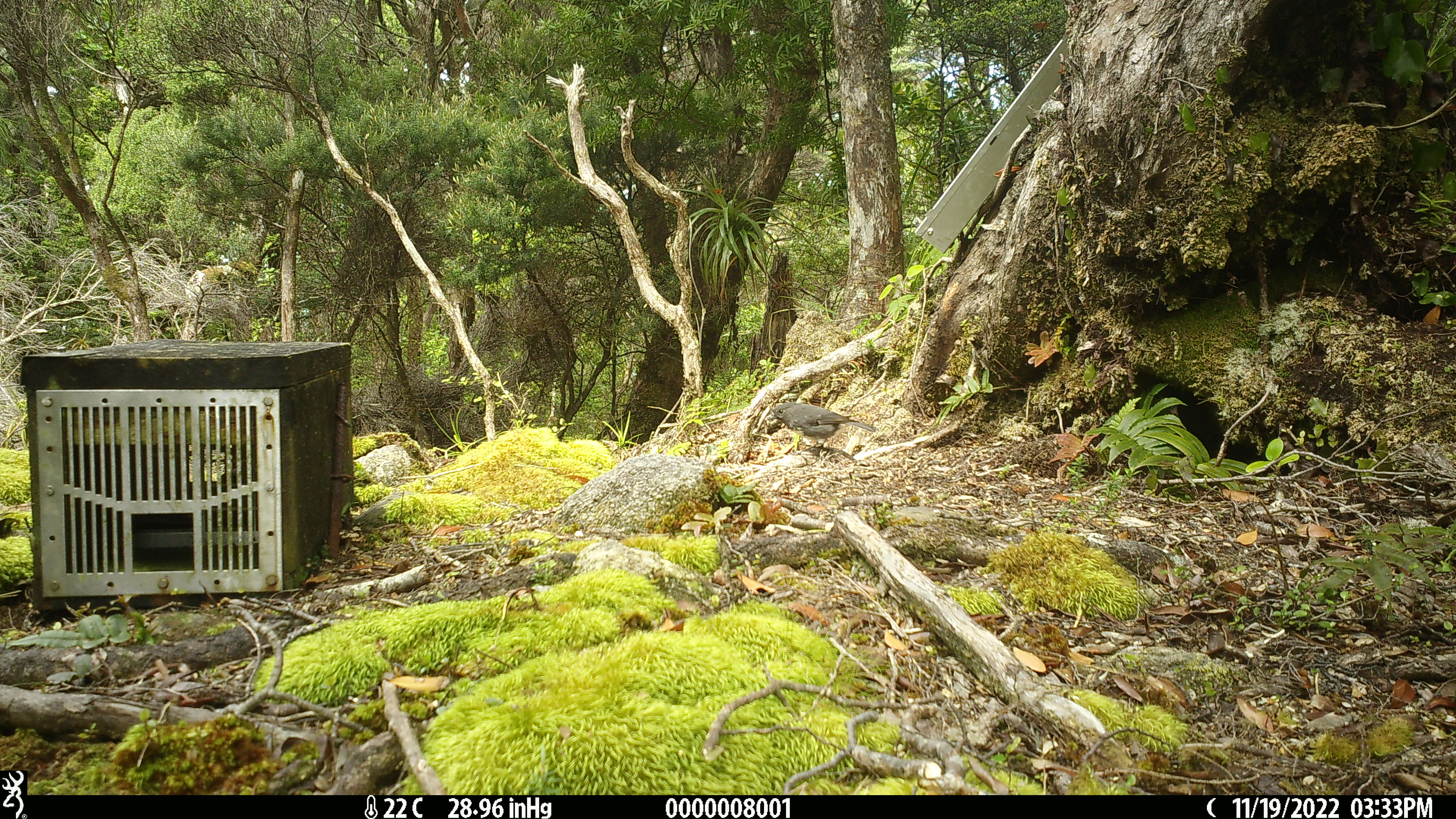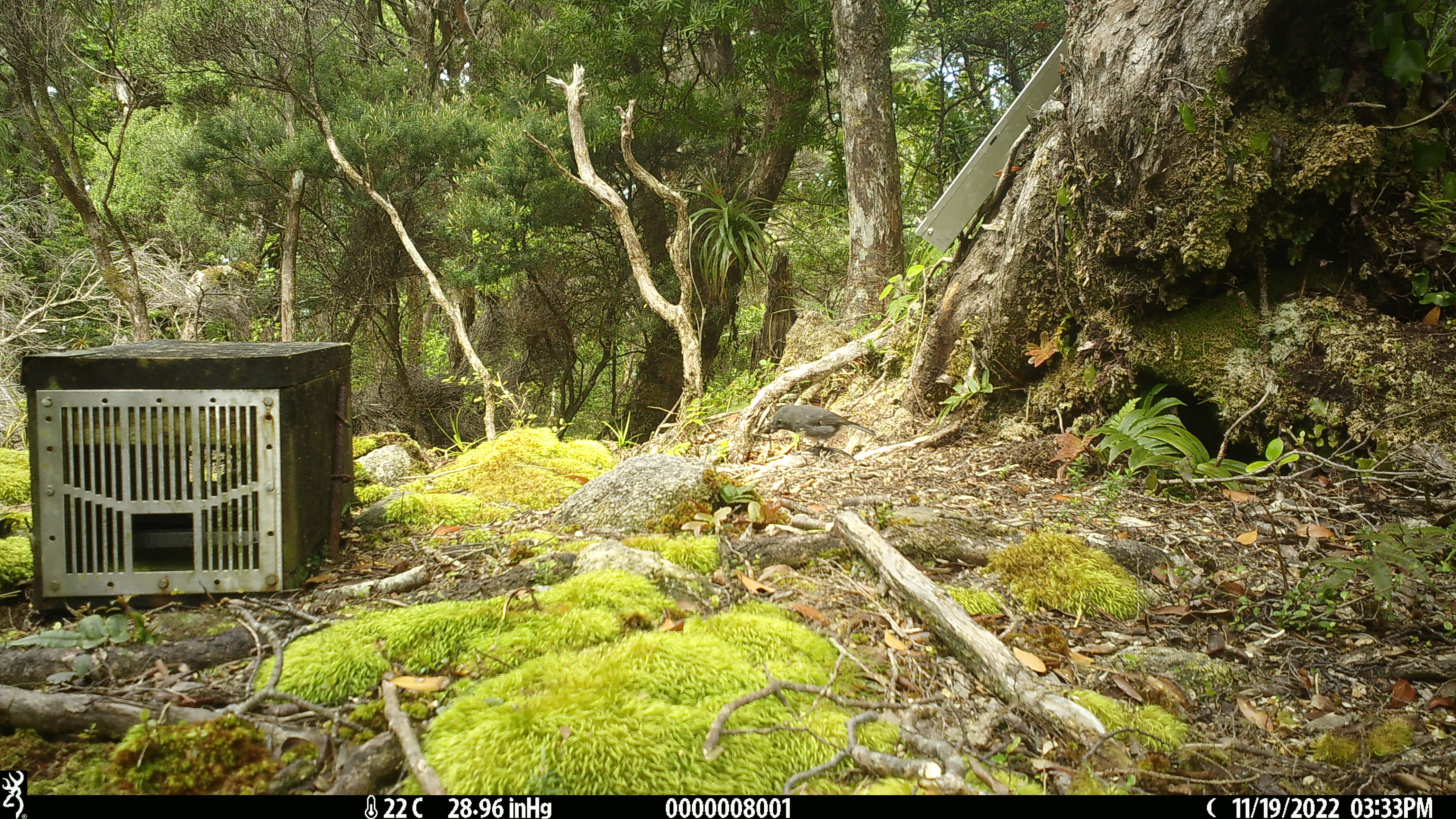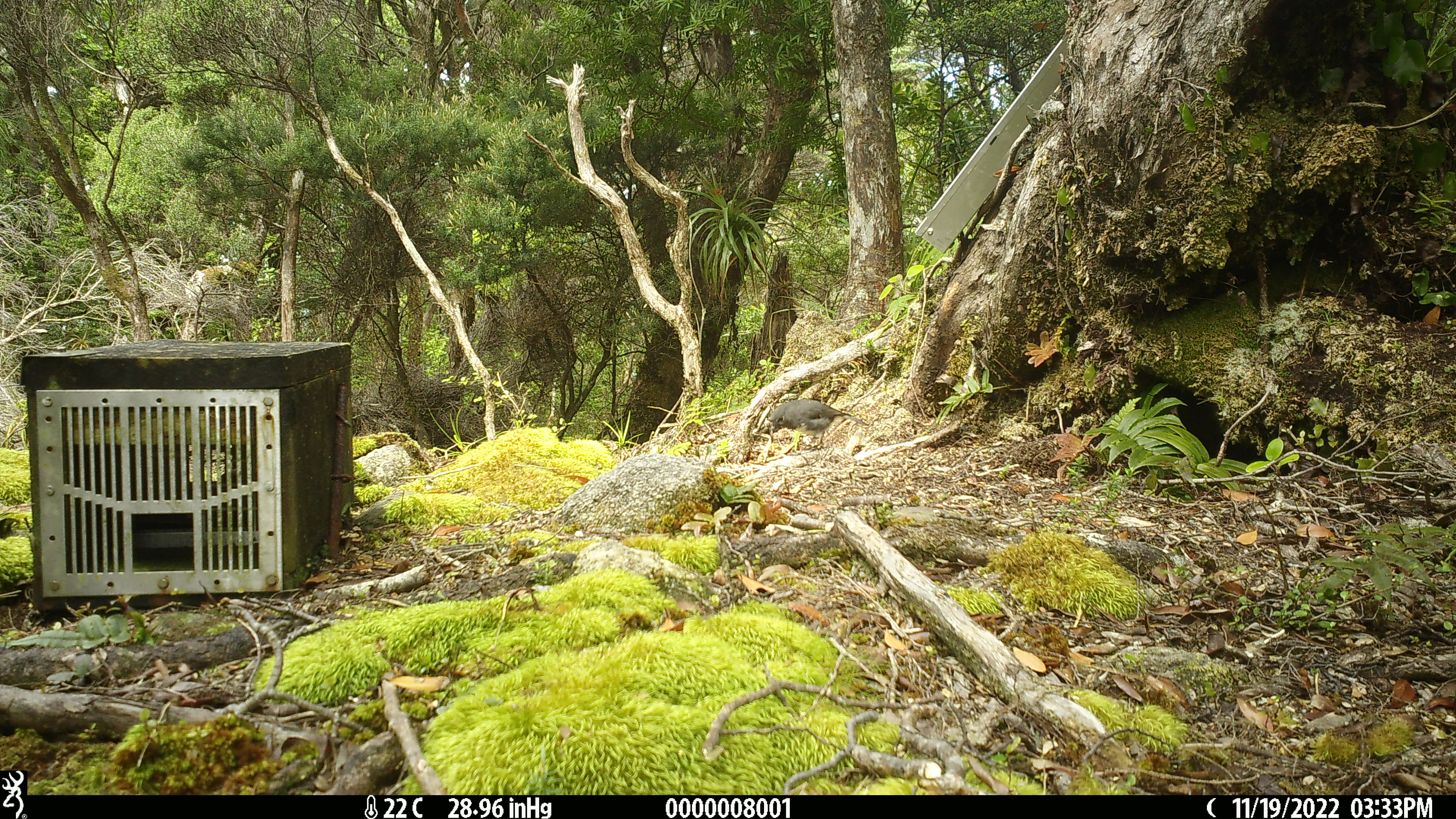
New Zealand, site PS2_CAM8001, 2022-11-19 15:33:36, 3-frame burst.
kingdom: Animalia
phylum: Chordata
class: Aves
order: Passeriformes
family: Petroicidae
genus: Petroica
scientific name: Petroica australis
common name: new zealand robin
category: robin